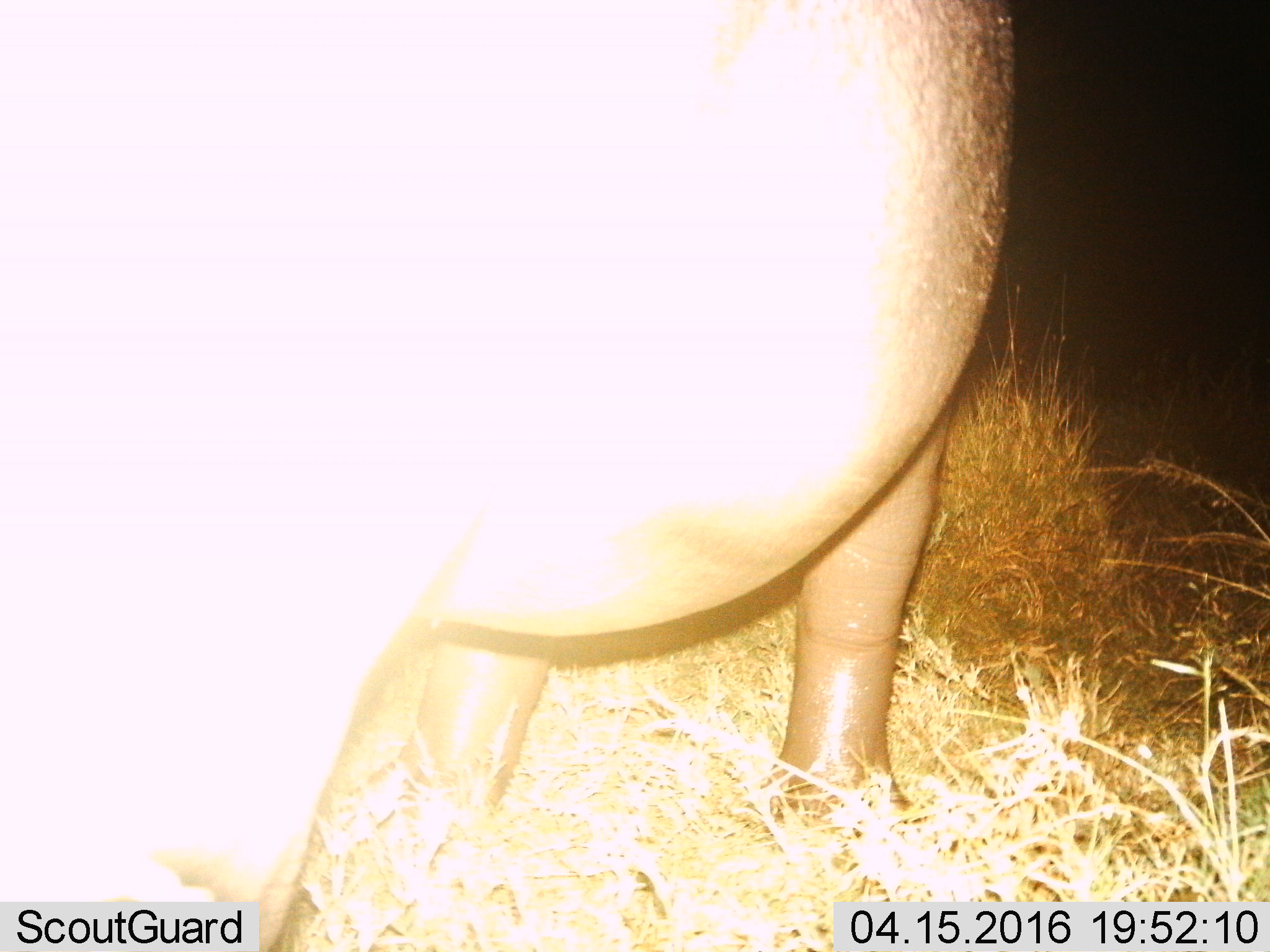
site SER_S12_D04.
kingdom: Animalia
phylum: Chordata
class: Mammalia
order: Artiodactyla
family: Hippopotamidae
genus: Hippopotamus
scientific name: Hippopotamus amphibius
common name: hippopotamus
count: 1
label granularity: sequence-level